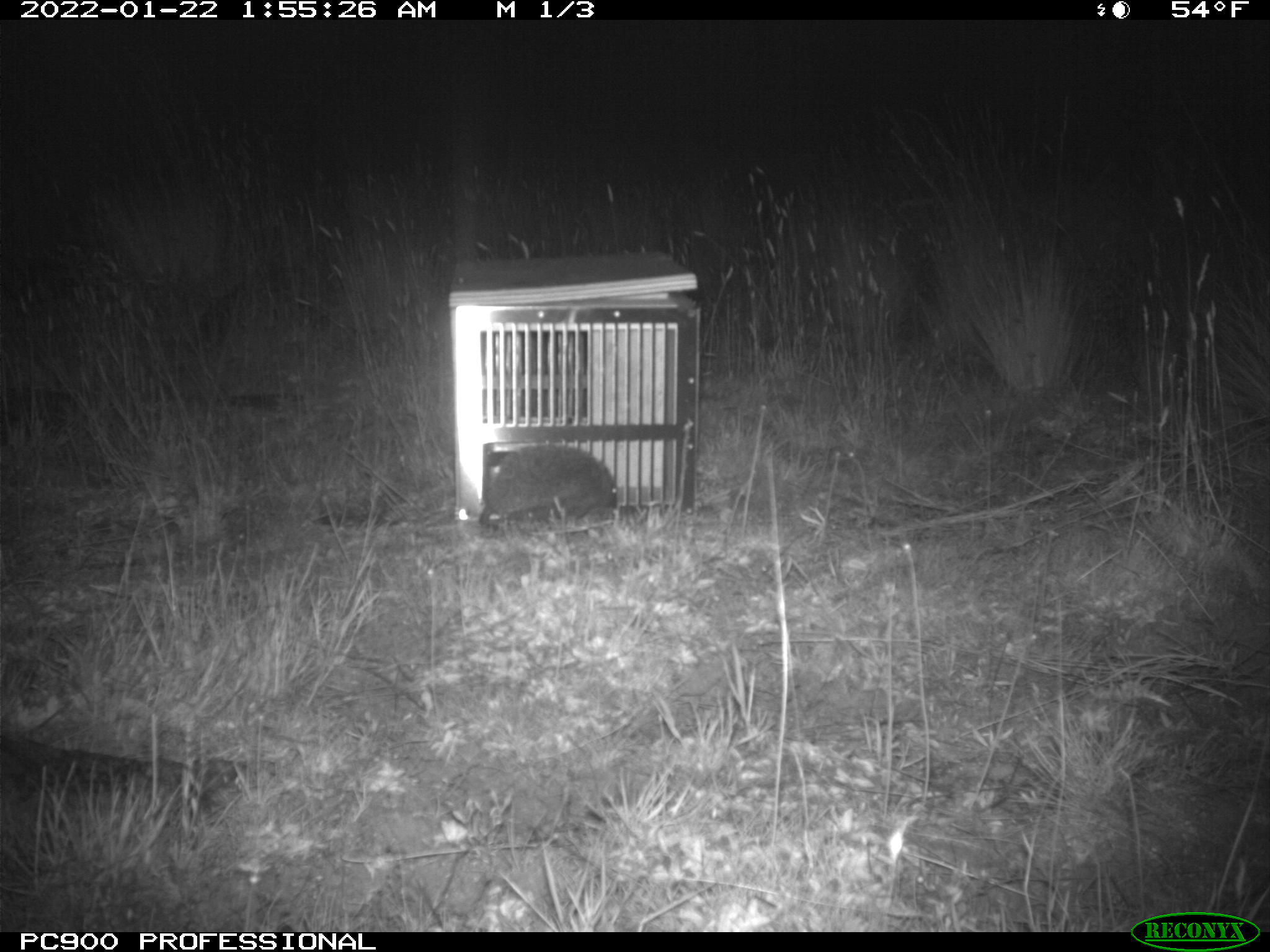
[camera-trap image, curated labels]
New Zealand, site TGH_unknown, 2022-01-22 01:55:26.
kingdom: Animalia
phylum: Chordata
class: Mammalia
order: Eulipotyphla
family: Erinaceidae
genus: Erinaceus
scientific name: Erinaceus europaeus europaeus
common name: european hedgehog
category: hedgehog